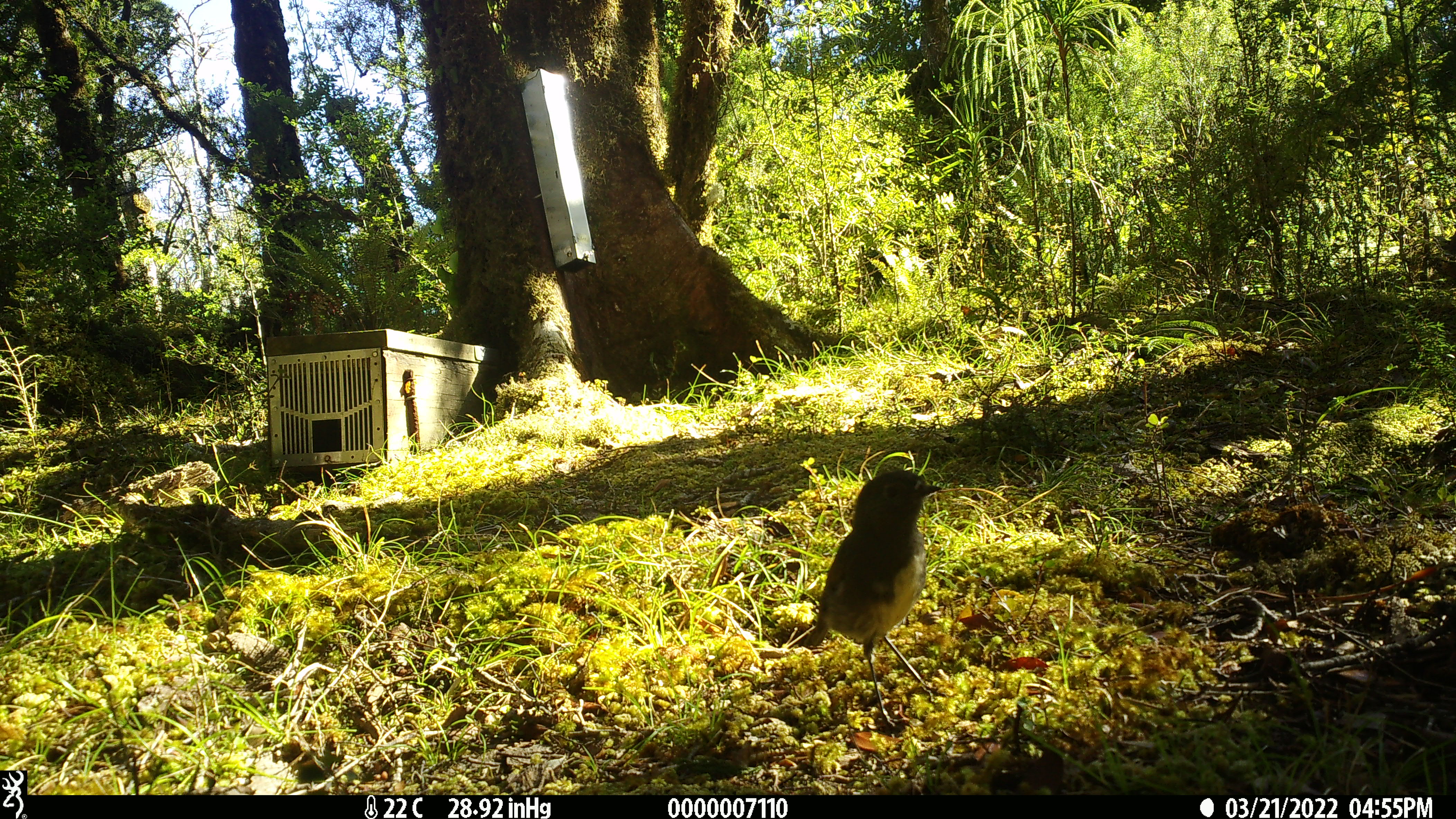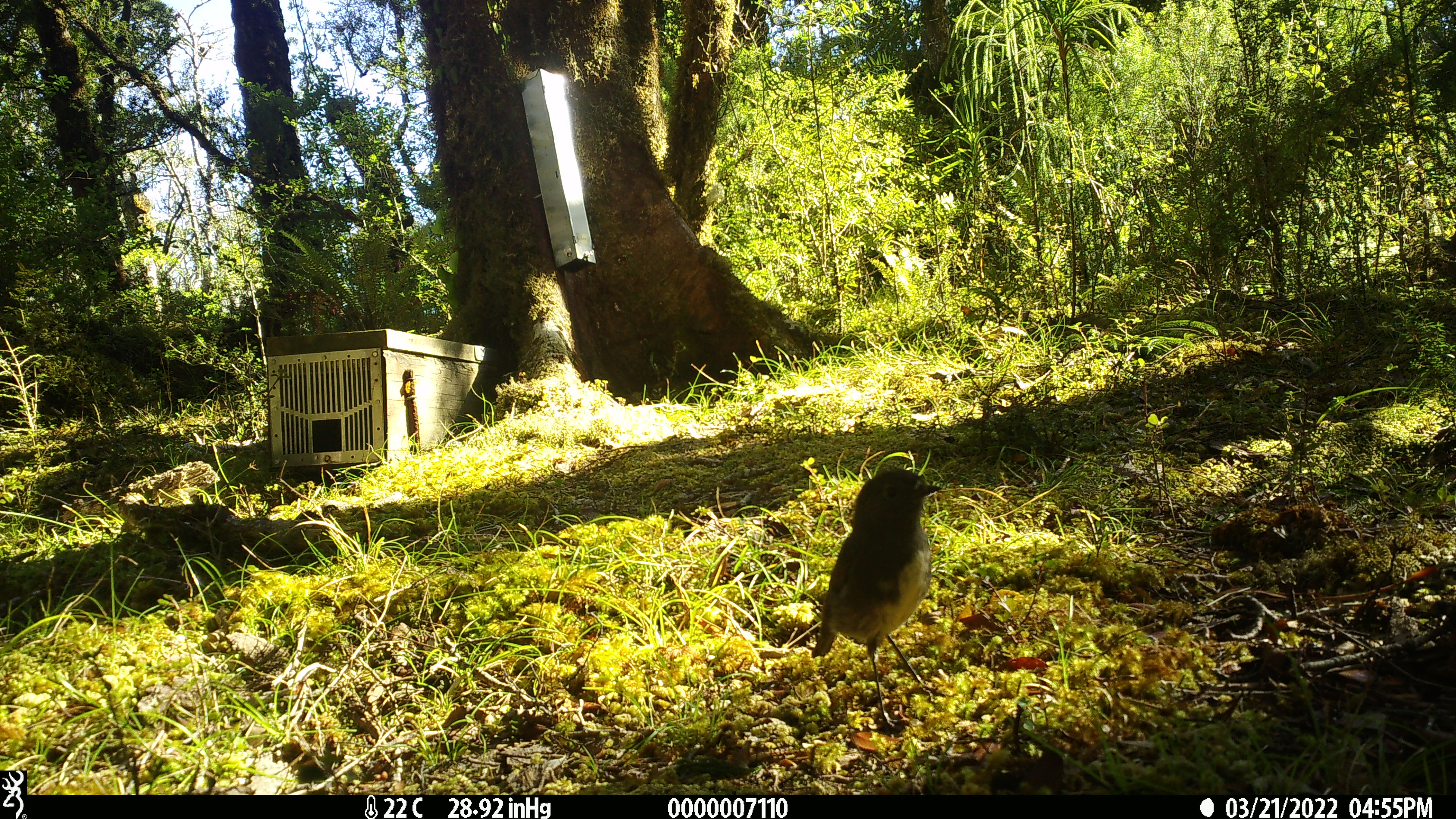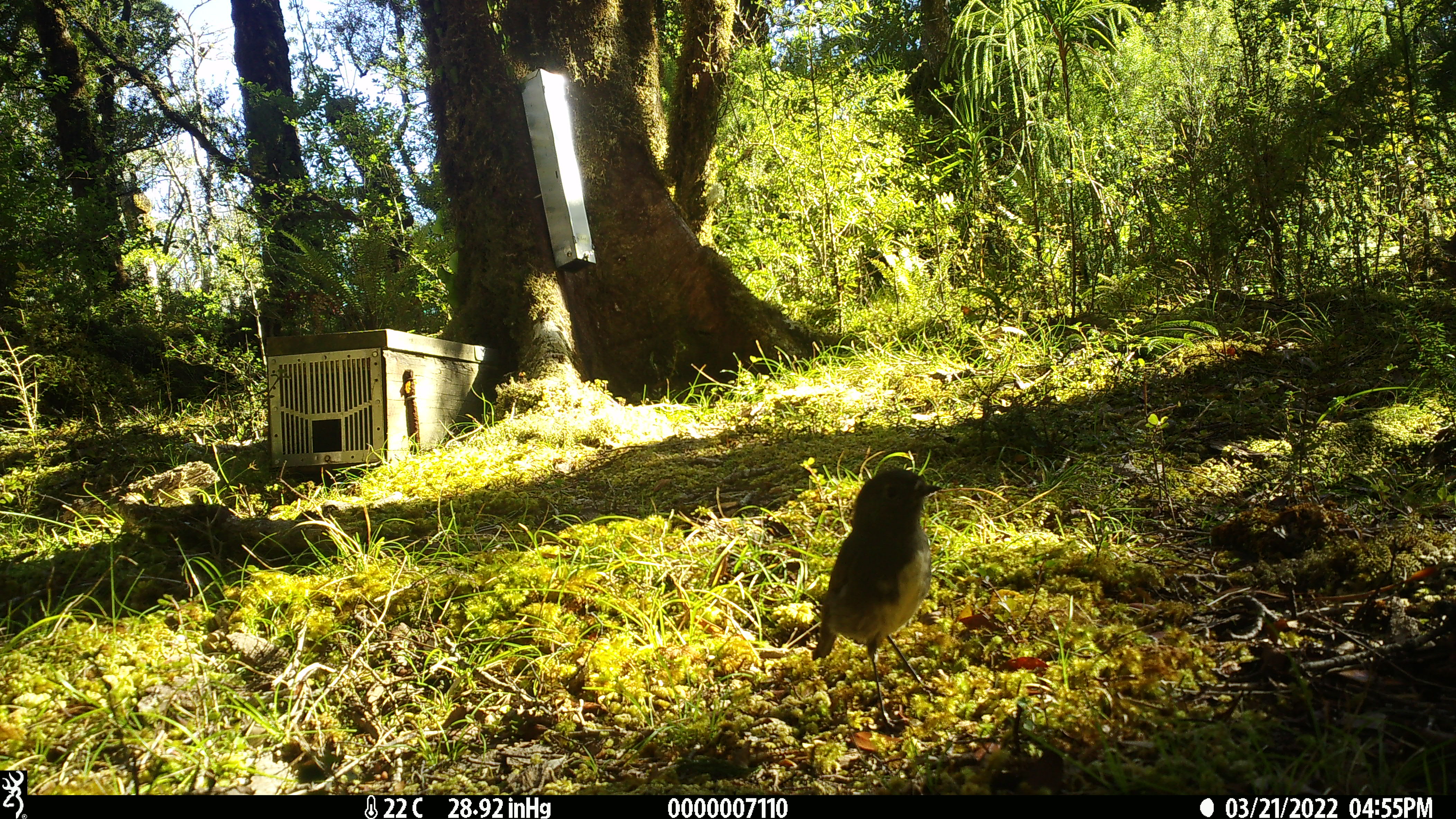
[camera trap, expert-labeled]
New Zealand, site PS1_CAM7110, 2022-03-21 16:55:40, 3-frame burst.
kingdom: Animalia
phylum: Chordata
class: Aves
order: Passeriformes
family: Petroicidae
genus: Petroica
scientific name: Petroica australis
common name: new zealand robin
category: robin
Robin (new zealand robin) (Petroica australis).